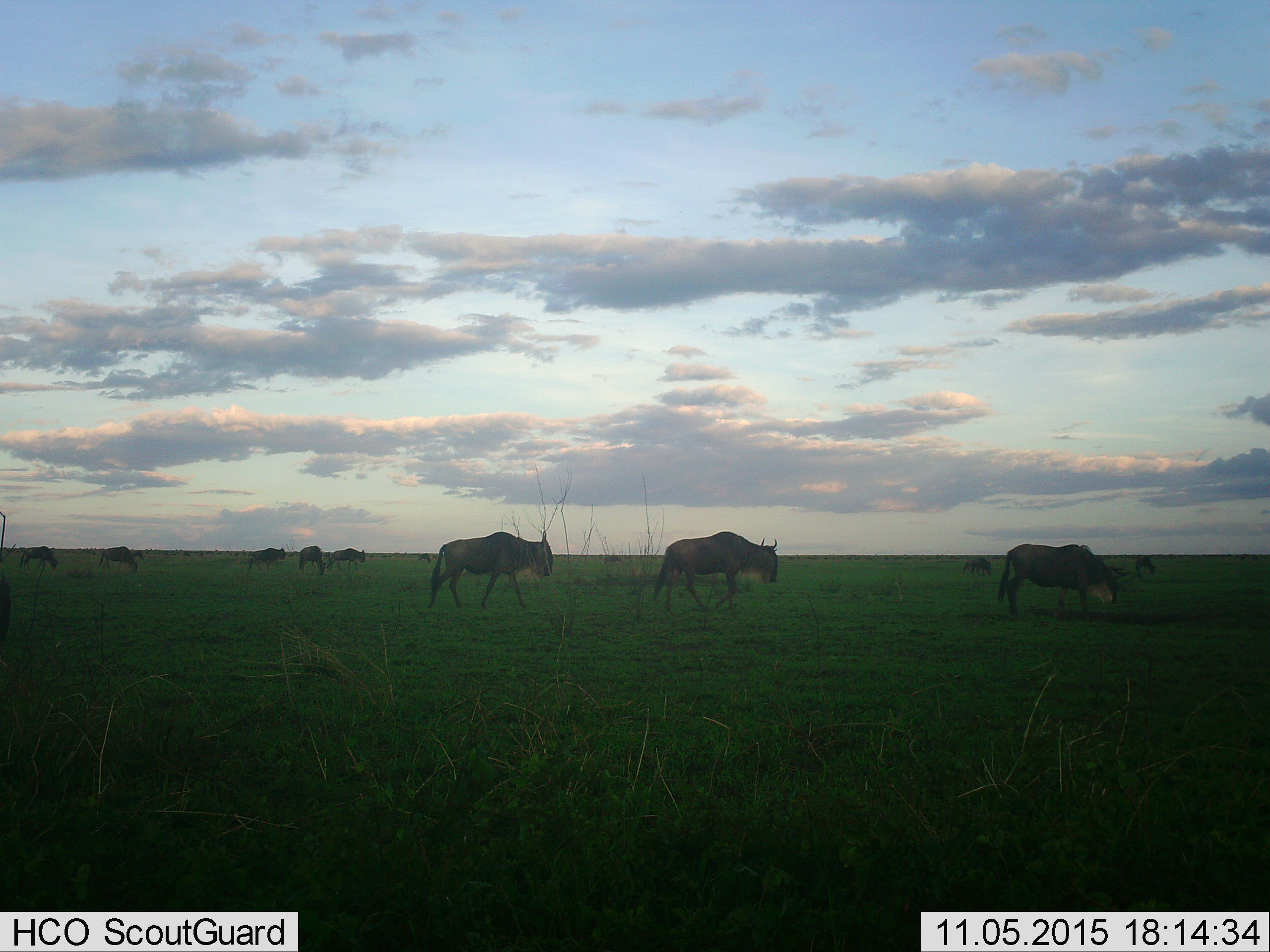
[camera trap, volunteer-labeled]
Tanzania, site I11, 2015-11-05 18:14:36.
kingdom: Animalia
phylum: Chordata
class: Mammalia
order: Artiodactyla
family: Bovidae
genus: Connochaetes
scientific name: Connochaetes taurinus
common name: blue wildebeest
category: wildebeest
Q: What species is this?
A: Wildebeest (blue wildebeest) (Connochaetes taurinus).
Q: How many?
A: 11-50.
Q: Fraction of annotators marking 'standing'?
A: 44%.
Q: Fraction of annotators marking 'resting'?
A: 0%.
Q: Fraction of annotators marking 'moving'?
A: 89%.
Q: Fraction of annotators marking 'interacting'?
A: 0%.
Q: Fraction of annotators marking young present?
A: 0%.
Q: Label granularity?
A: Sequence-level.